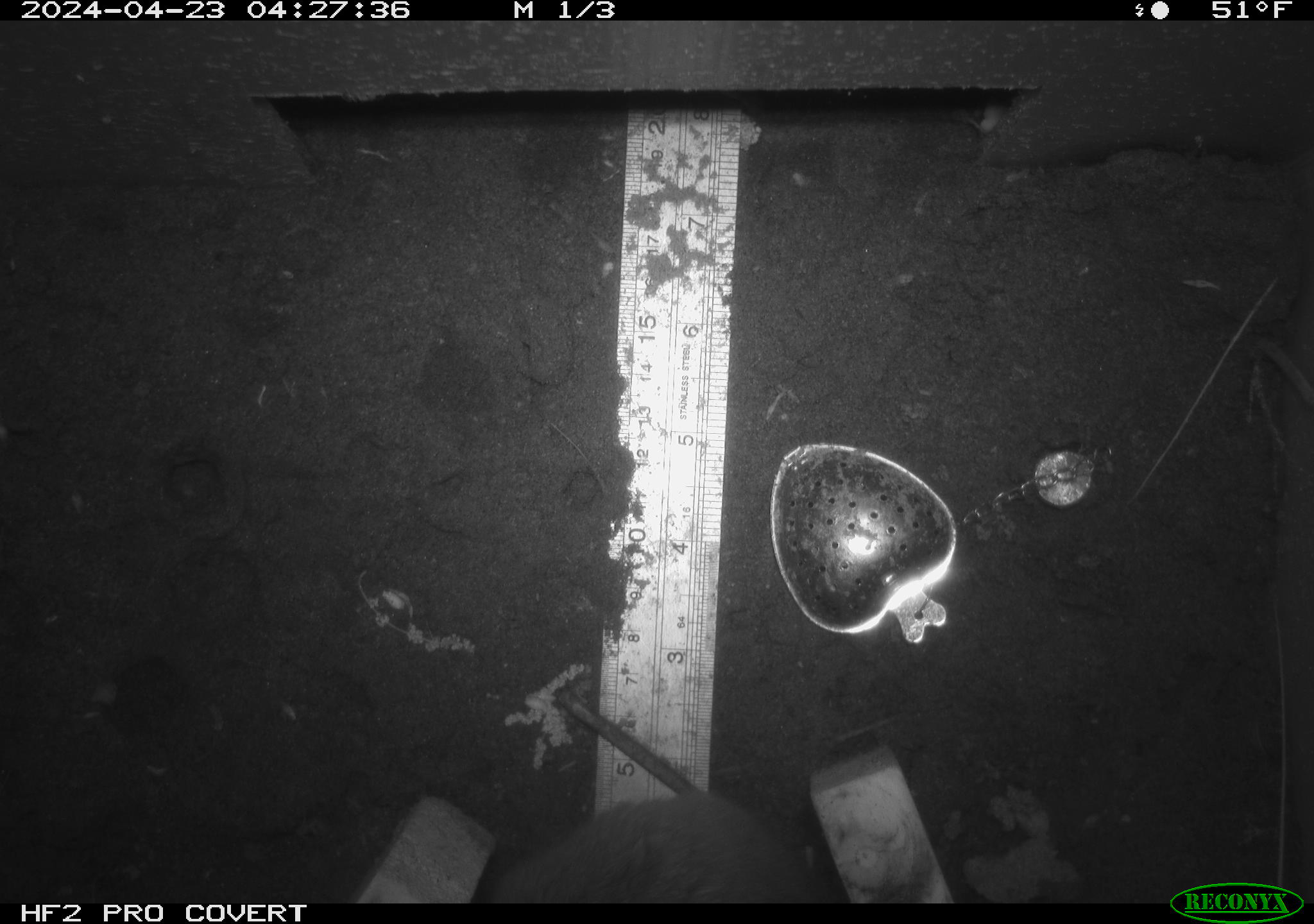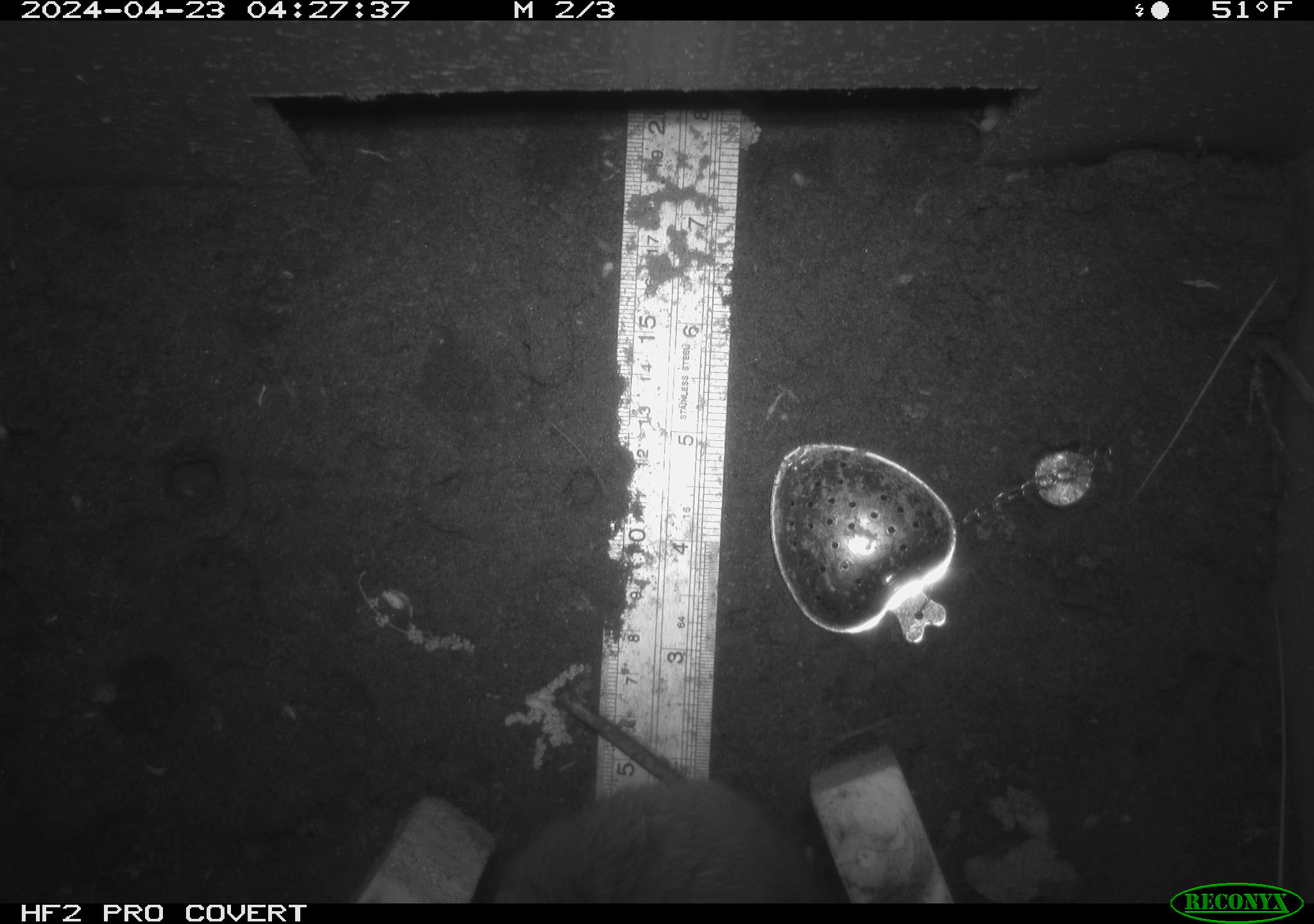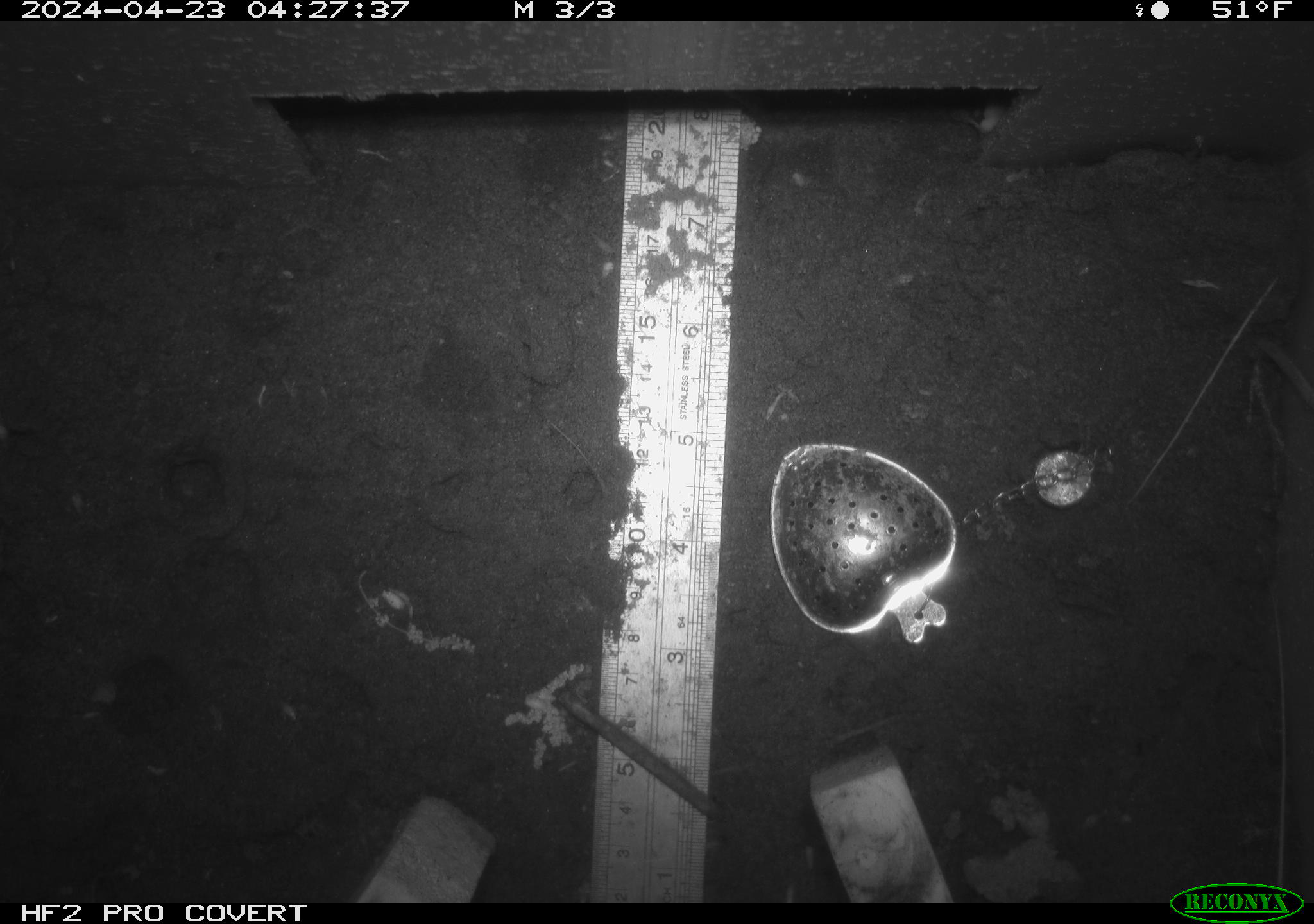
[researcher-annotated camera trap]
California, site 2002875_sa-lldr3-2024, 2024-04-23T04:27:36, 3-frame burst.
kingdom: Animalia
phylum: Chordata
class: Mammalia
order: Rodentia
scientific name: Rodentia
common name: rodent